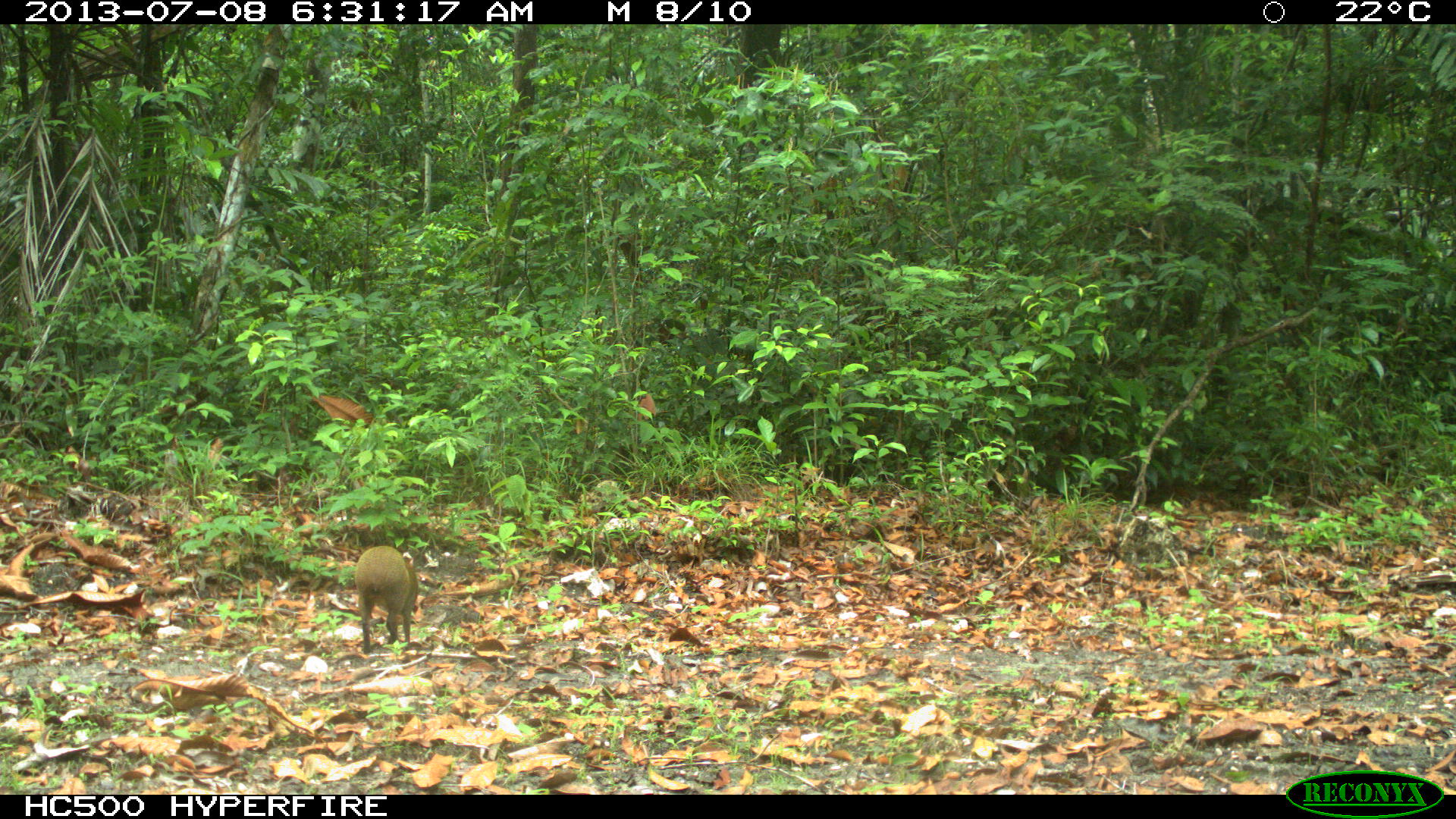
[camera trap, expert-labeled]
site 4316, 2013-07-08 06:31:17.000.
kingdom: Animalia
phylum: Chordata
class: Mammalia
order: Rodentia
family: Dasyproctidae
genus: Dasyprocta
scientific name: Dasyprocta punctata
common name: central american agouti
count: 1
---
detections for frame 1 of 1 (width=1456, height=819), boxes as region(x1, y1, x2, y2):
dasyprocta punctata: region(352, 543, 420, 654)